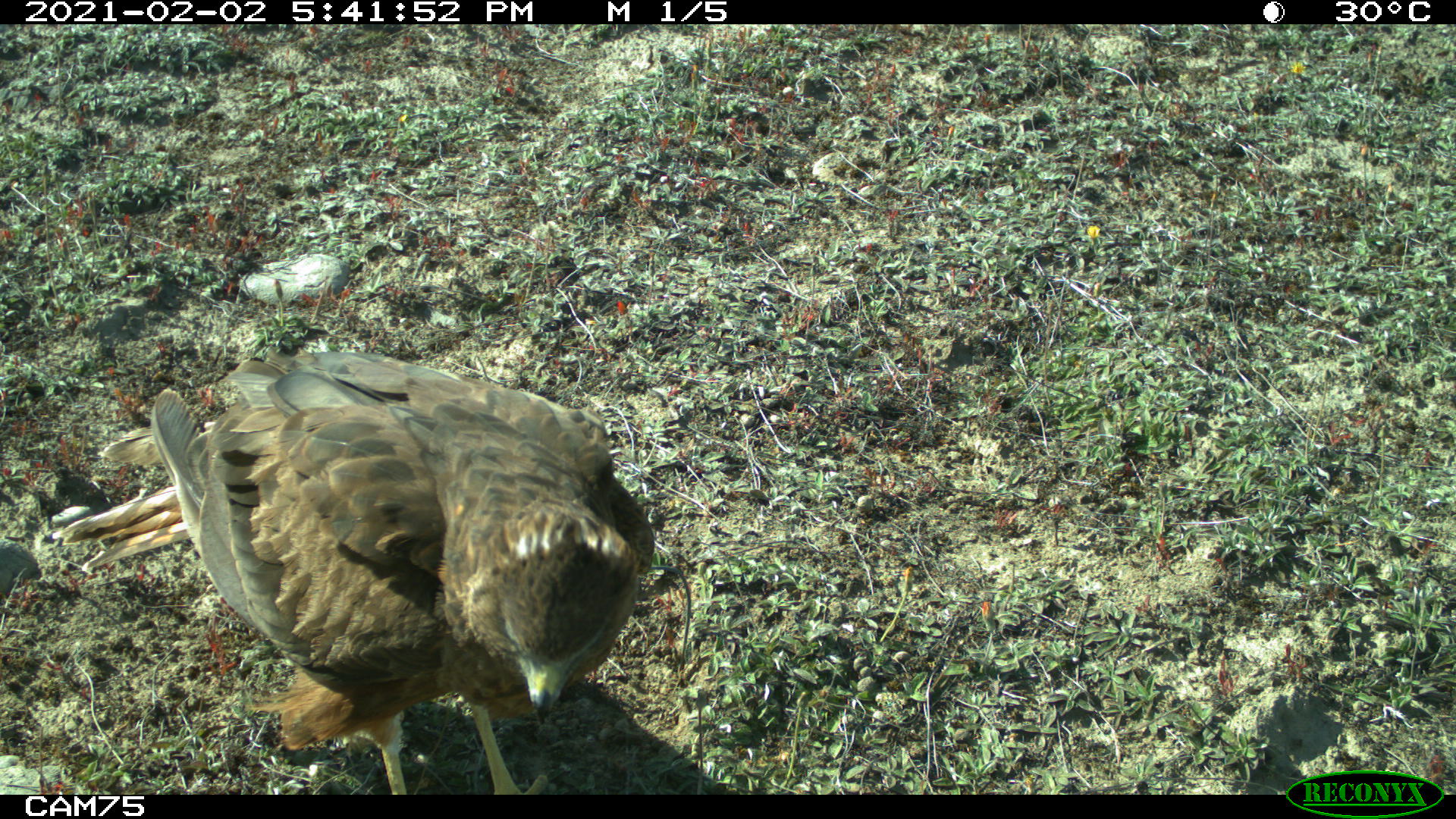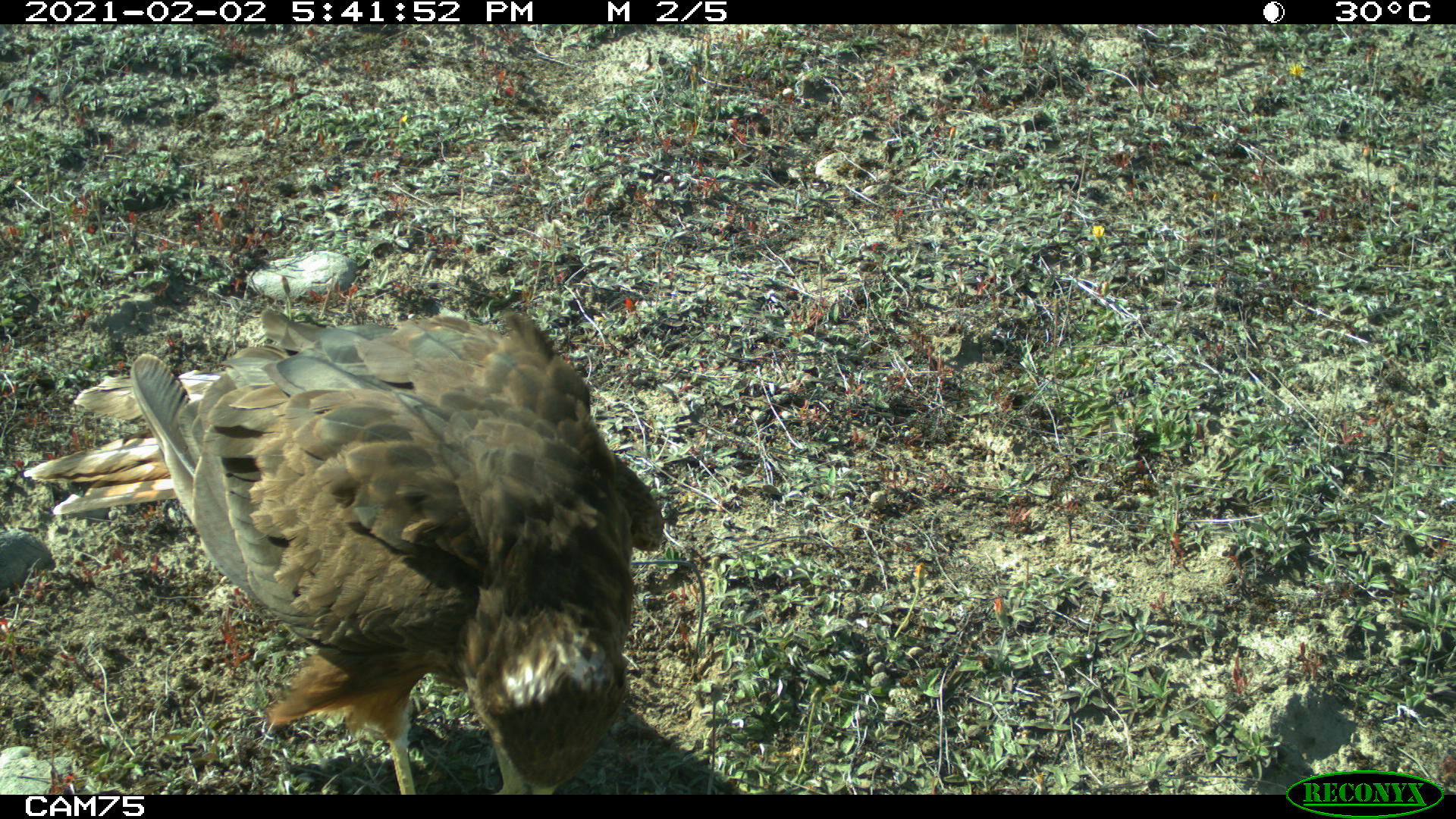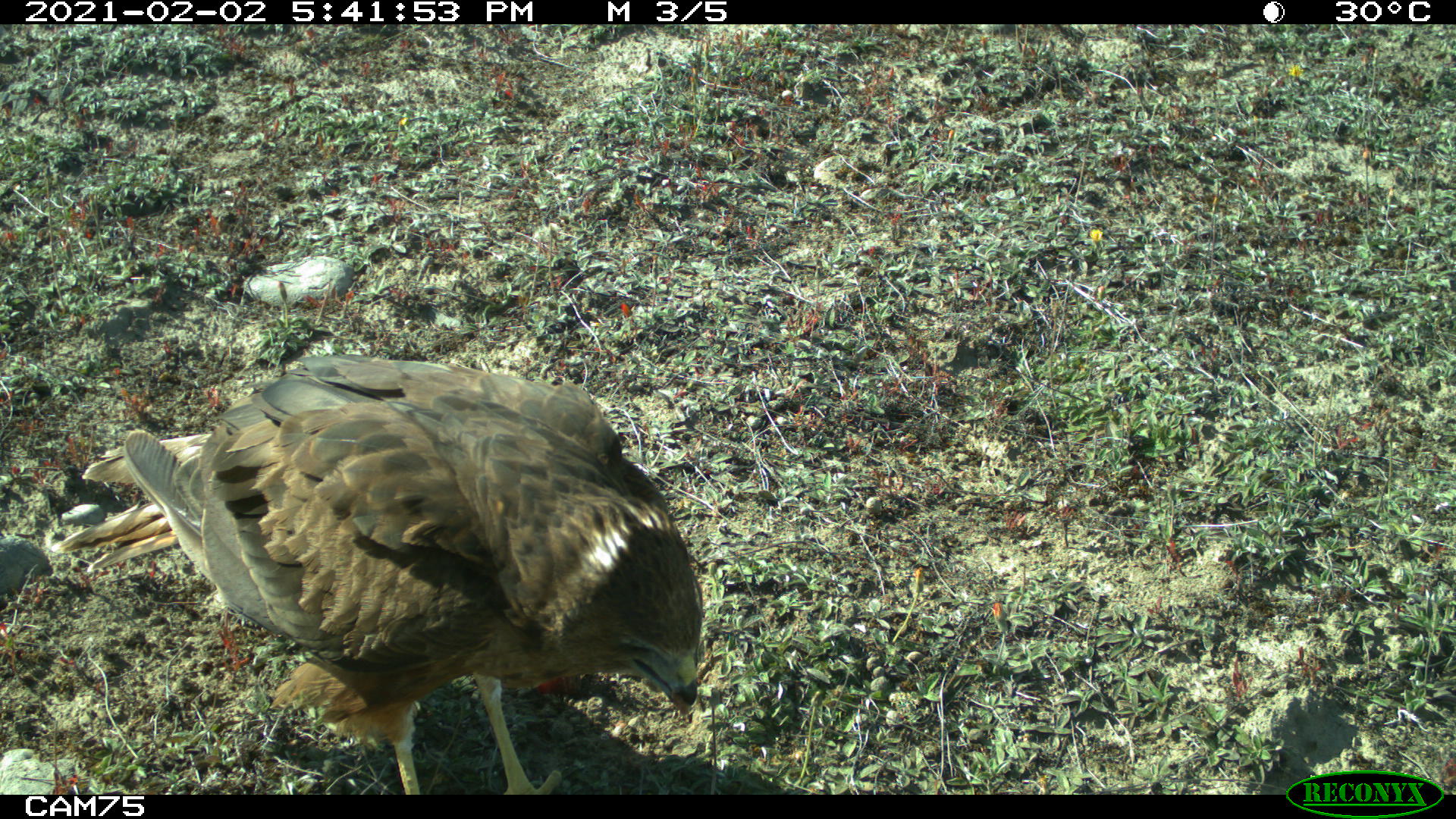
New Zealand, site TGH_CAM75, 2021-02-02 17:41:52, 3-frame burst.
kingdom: Animalia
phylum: Chordata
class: Aves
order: Accipitriformes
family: Accipitridae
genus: Circus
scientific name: Circus approximans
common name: swamp harrier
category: harrier